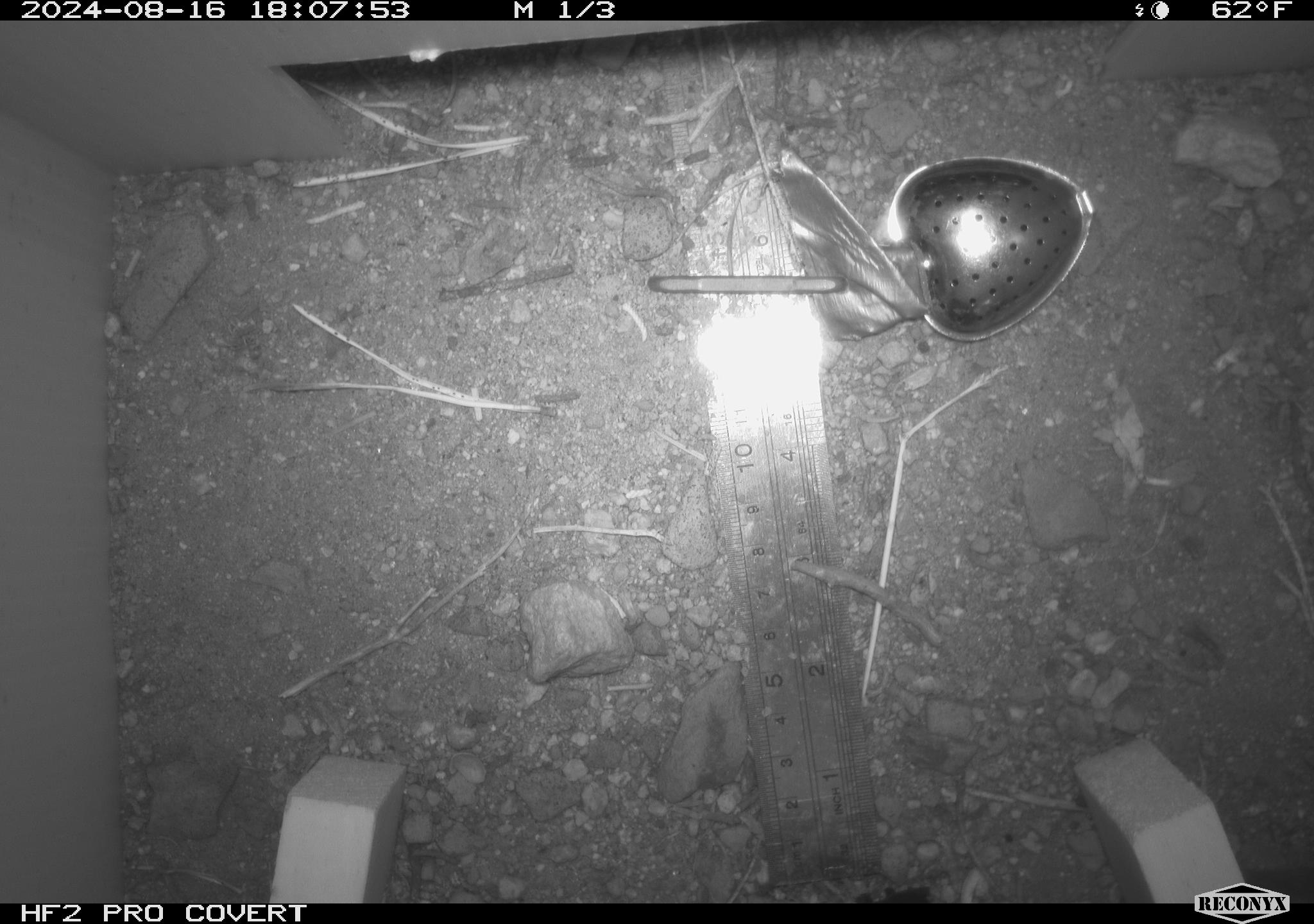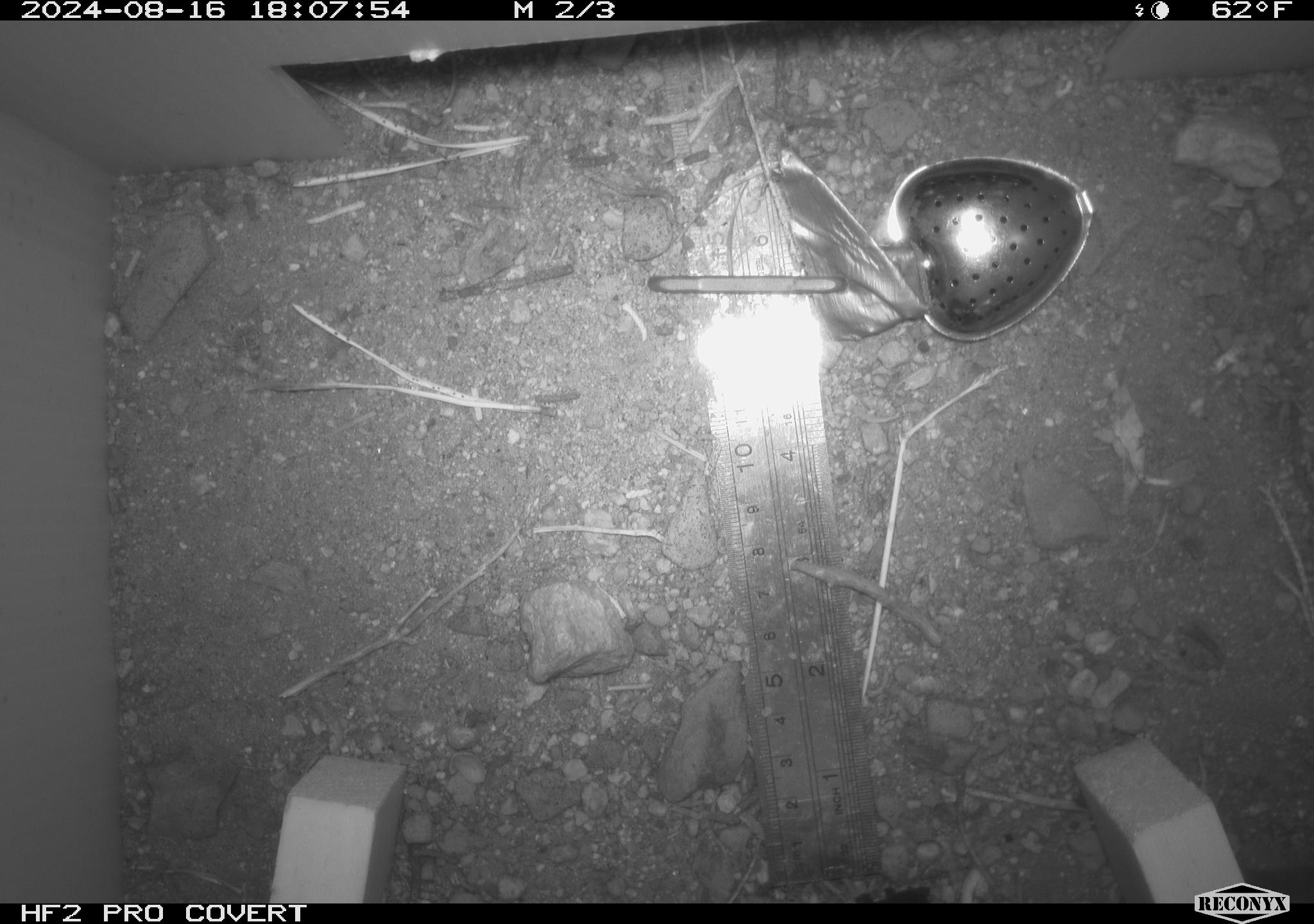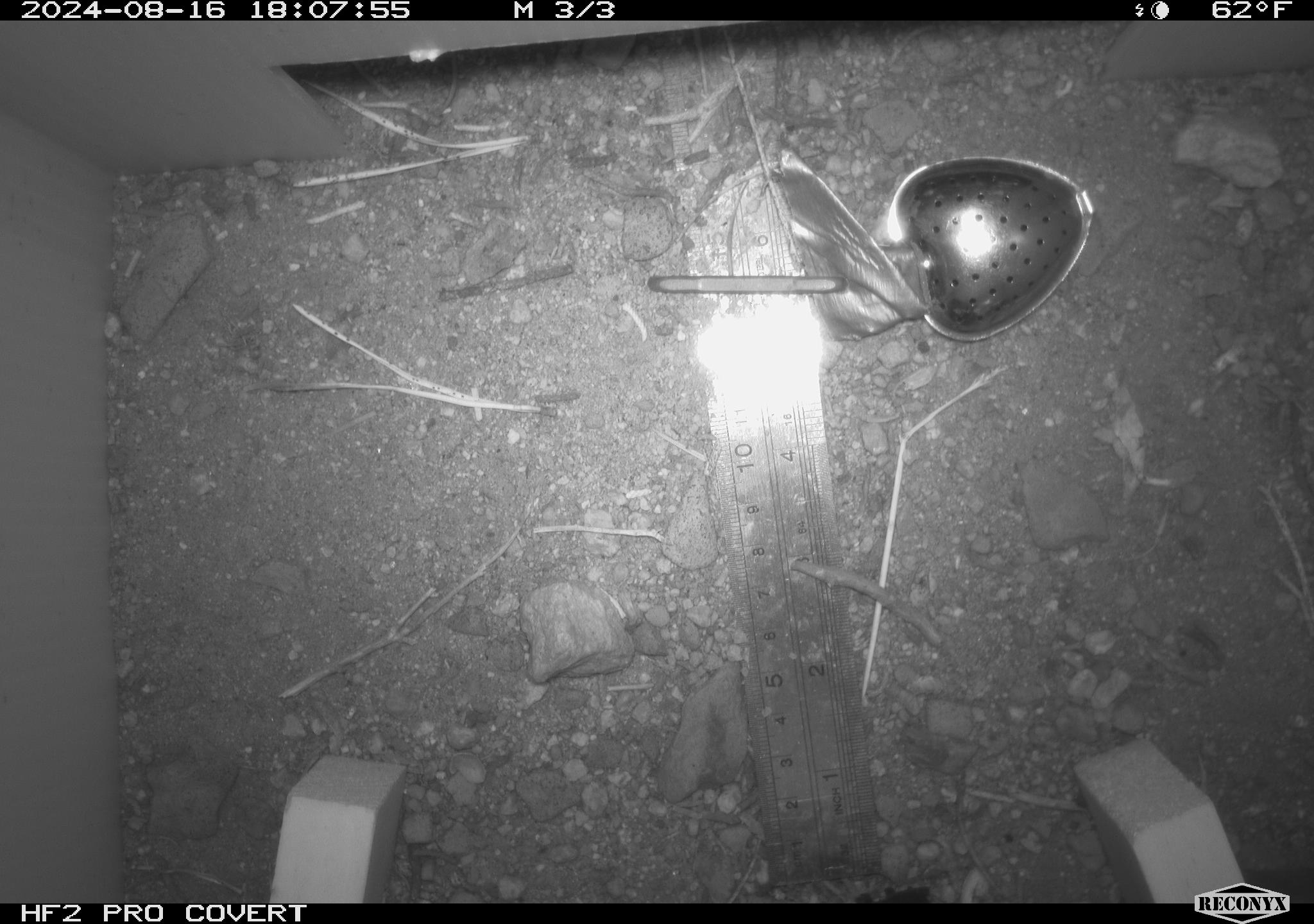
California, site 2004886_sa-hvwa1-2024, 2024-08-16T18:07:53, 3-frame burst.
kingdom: Animalia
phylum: Chordata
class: Mammalia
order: Rodentia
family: Sciuridae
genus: Neotamias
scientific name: Neotamias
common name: western chipmunks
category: neotamias species